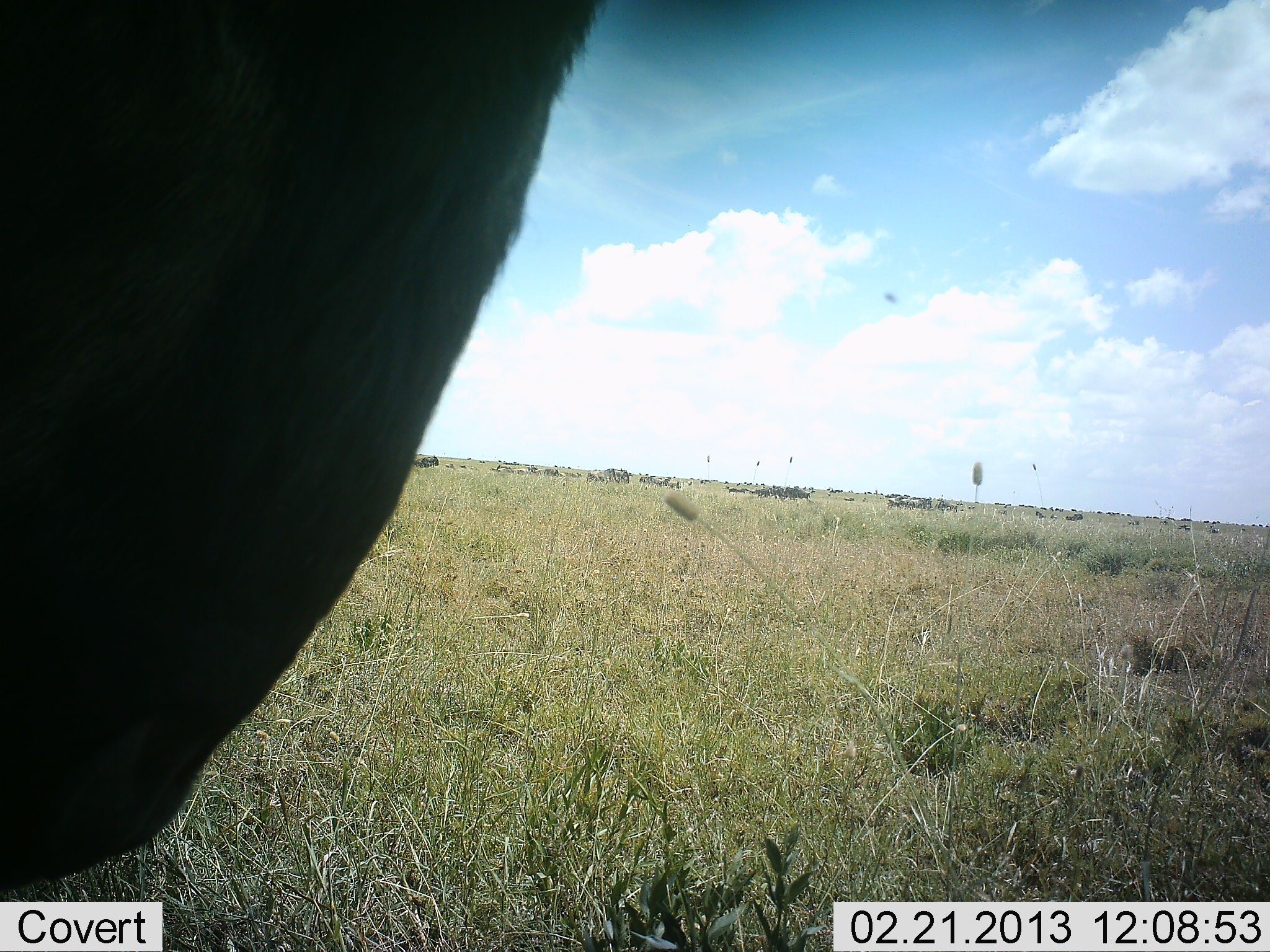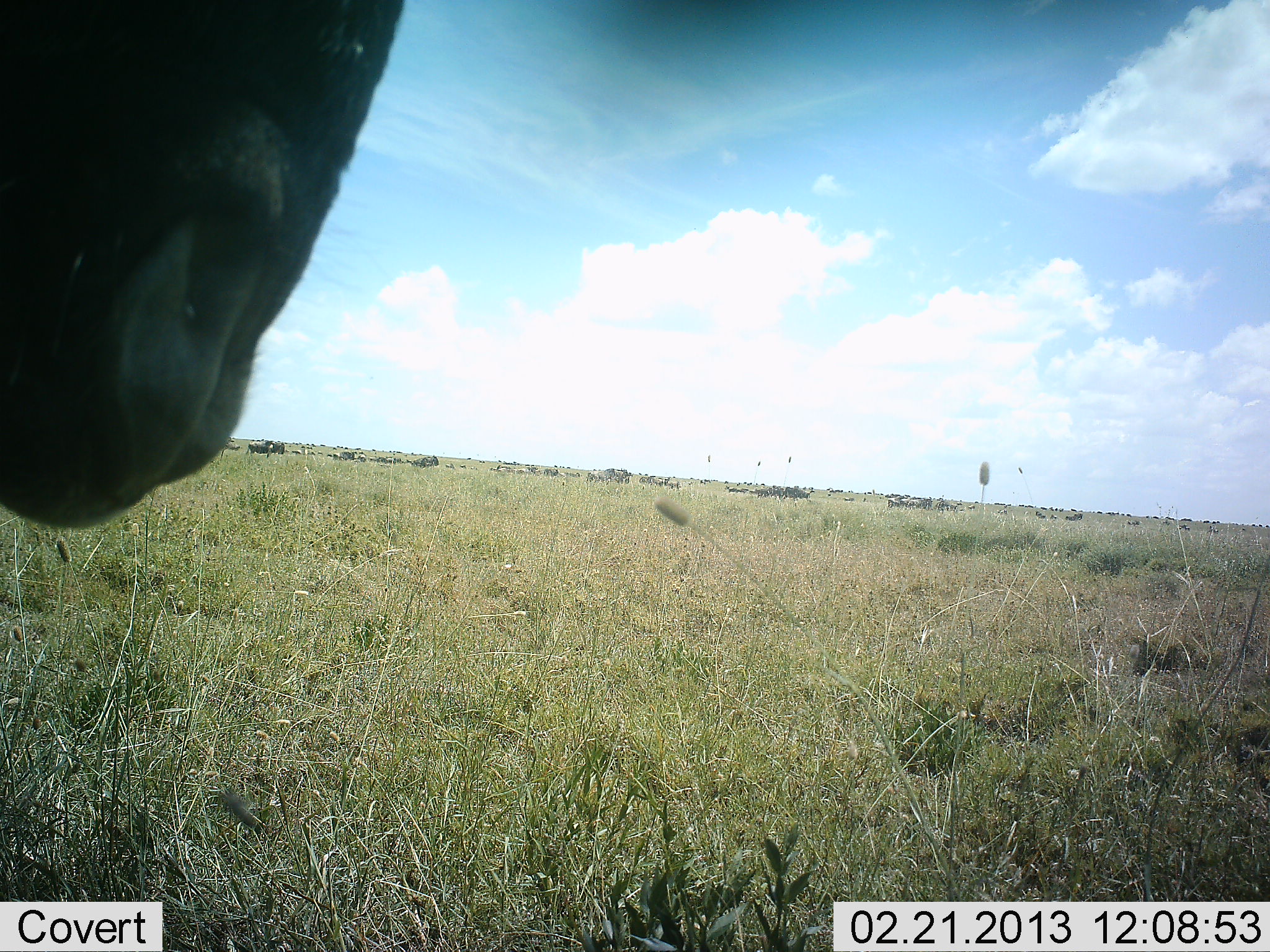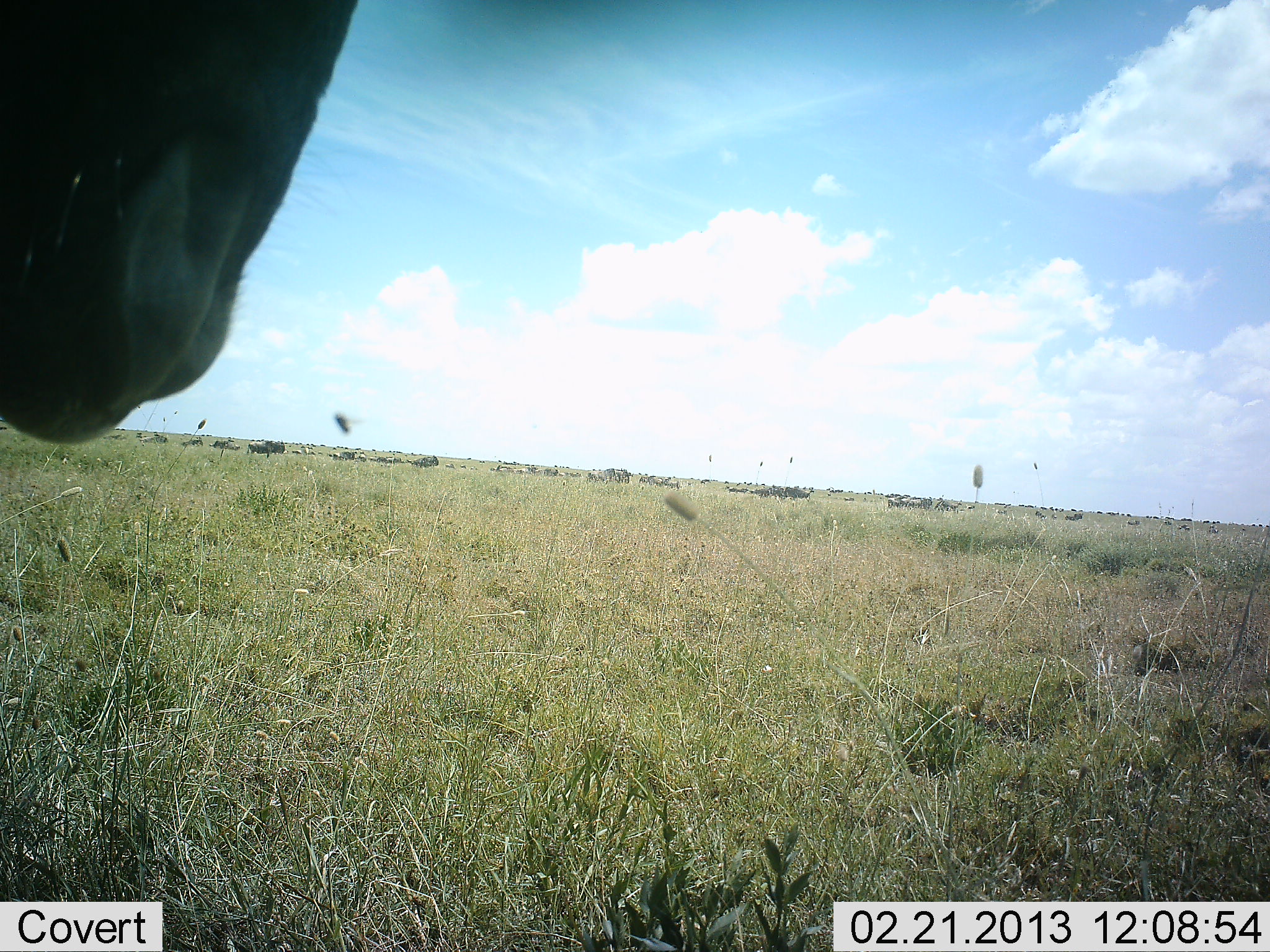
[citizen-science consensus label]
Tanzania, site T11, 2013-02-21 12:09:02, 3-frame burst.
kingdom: Animalia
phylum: Chordata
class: Mammalia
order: Artiodactyla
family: Bovidae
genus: Connochaetes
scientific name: Connochaetes taurinus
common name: blue wildebeest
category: wildebeest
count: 11-50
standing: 62%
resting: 0%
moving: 12%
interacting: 12%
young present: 0%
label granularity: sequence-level